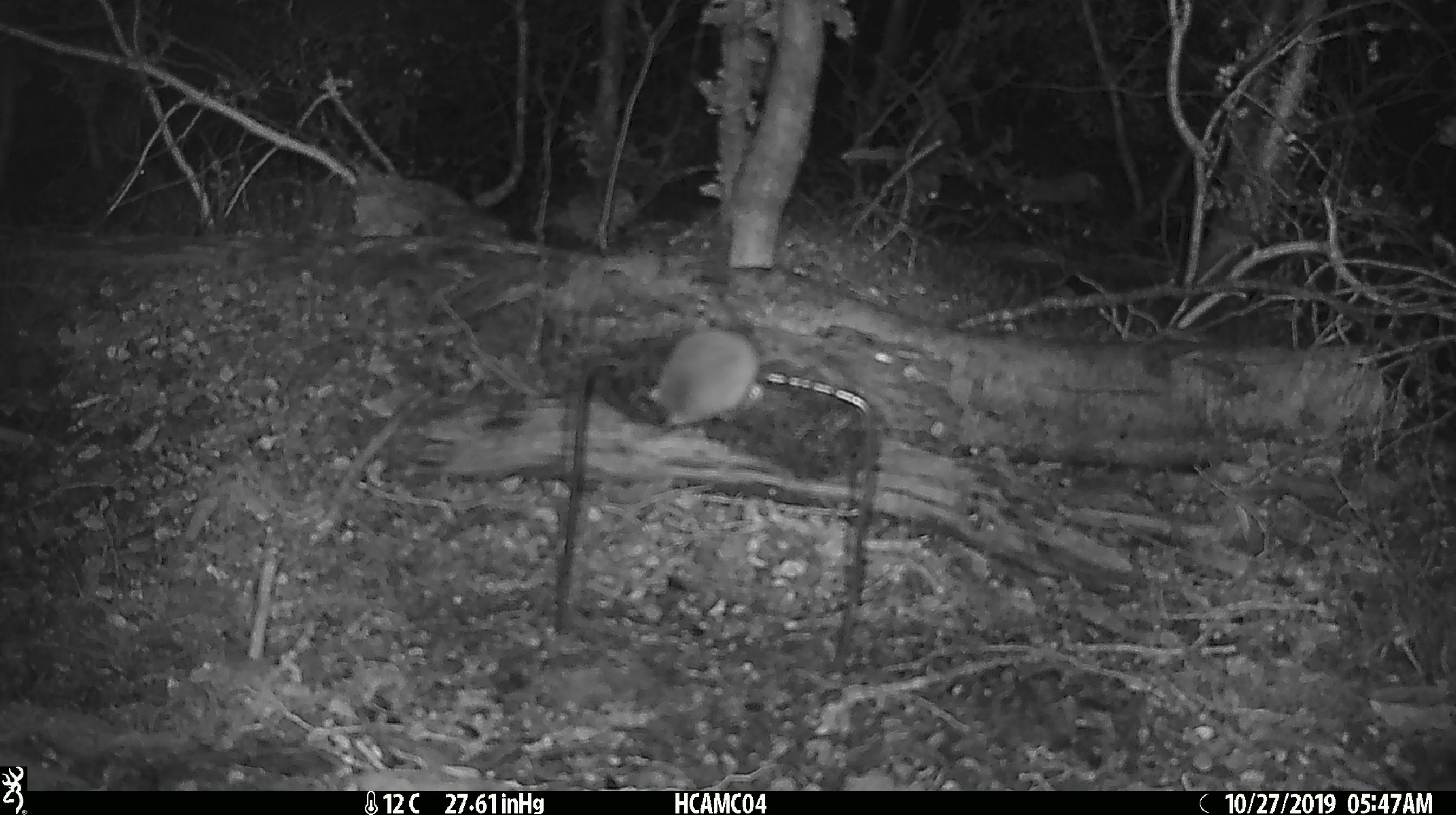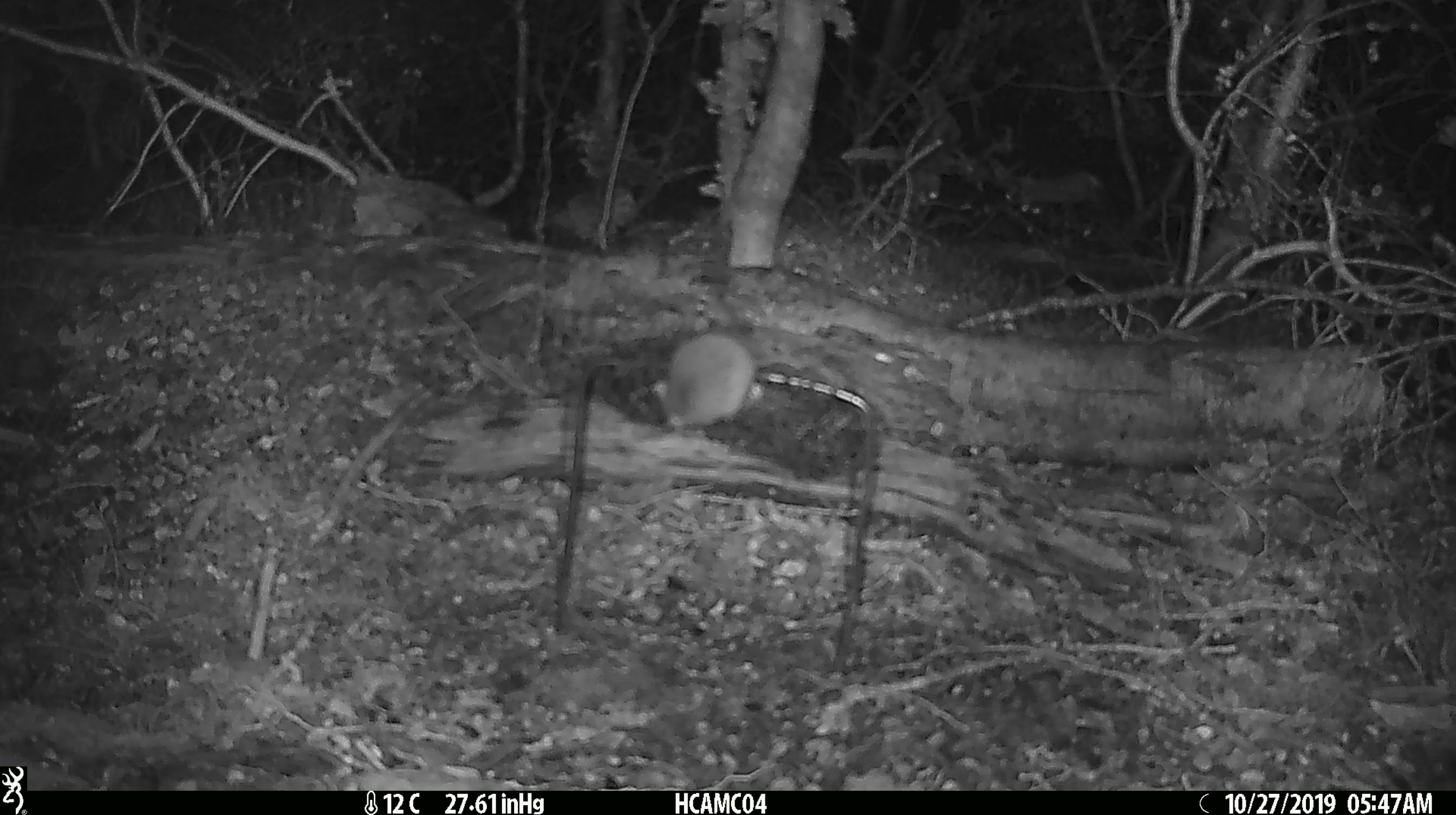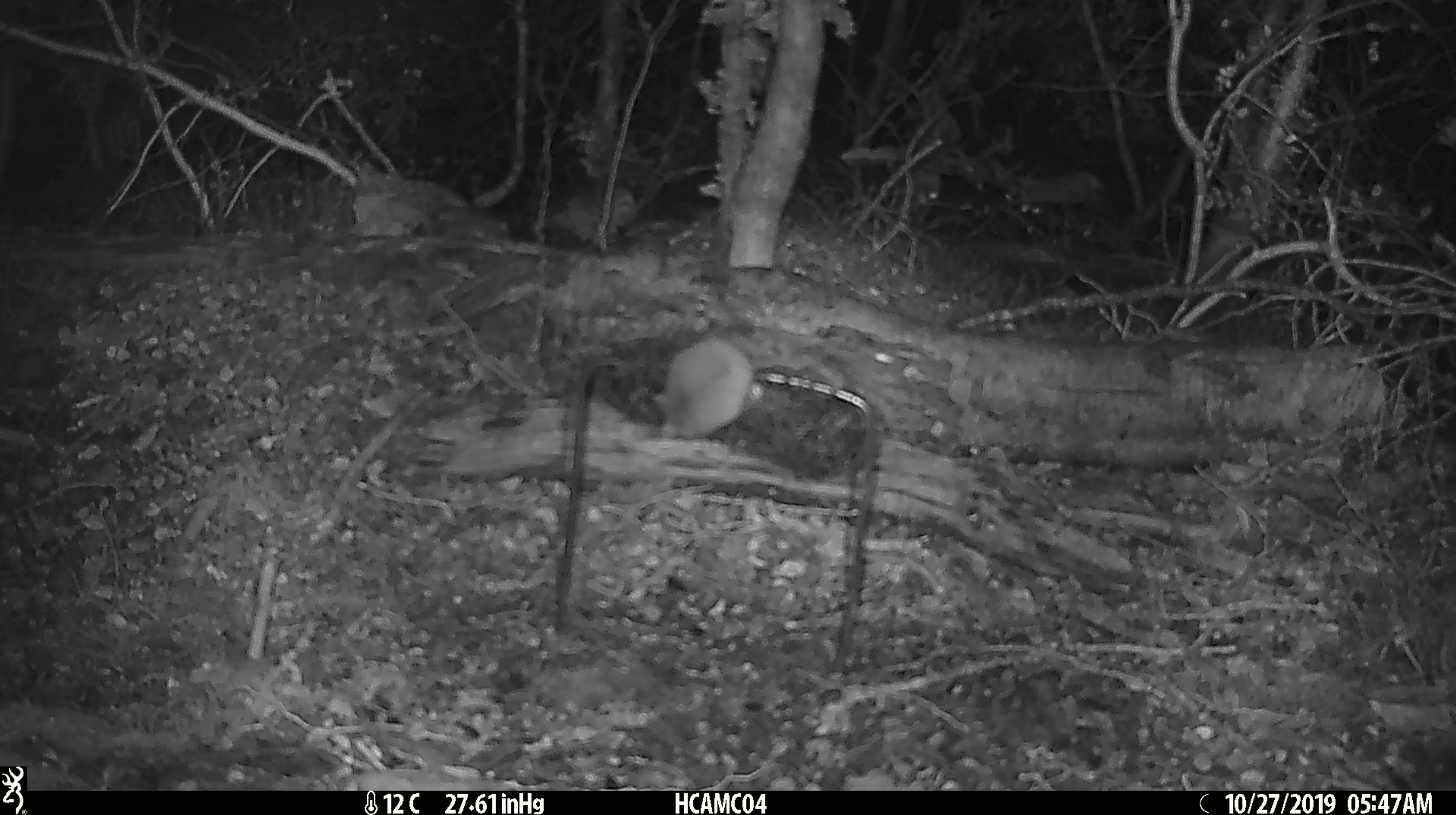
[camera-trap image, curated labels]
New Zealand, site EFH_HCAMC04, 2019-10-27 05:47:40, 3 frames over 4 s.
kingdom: Animalia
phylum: Chordata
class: Mammalia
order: Rodentia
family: Muridae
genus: Mus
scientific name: Mus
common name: mouse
Mouse (Mus).